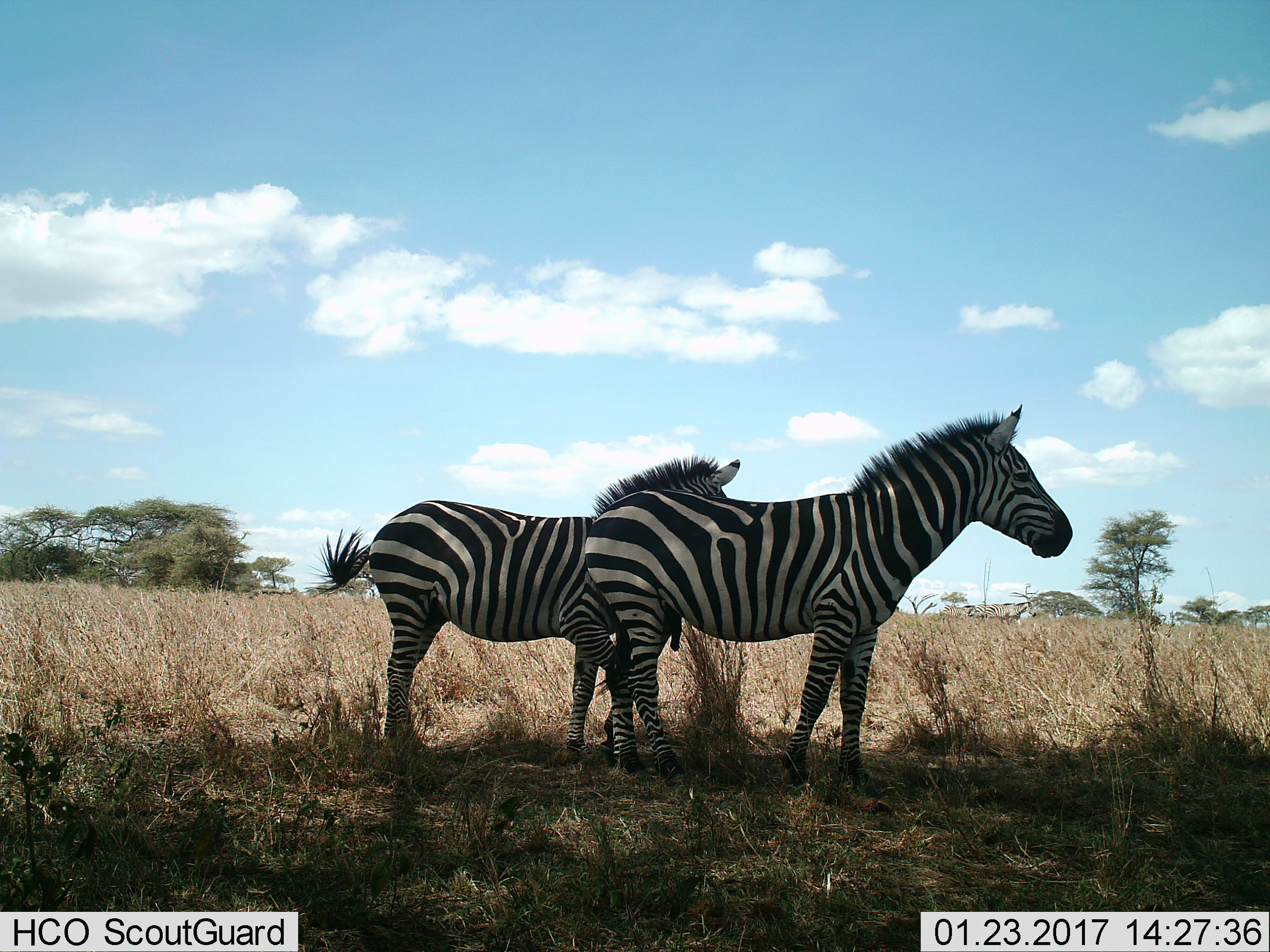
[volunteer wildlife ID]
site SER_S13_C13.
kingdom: Animalia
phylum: Chordata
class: Mammalia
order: Perissodactyla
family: Equidae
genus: Equus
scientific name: Equus quagga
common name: plains zebra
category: zebraplains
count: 2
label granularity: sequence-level